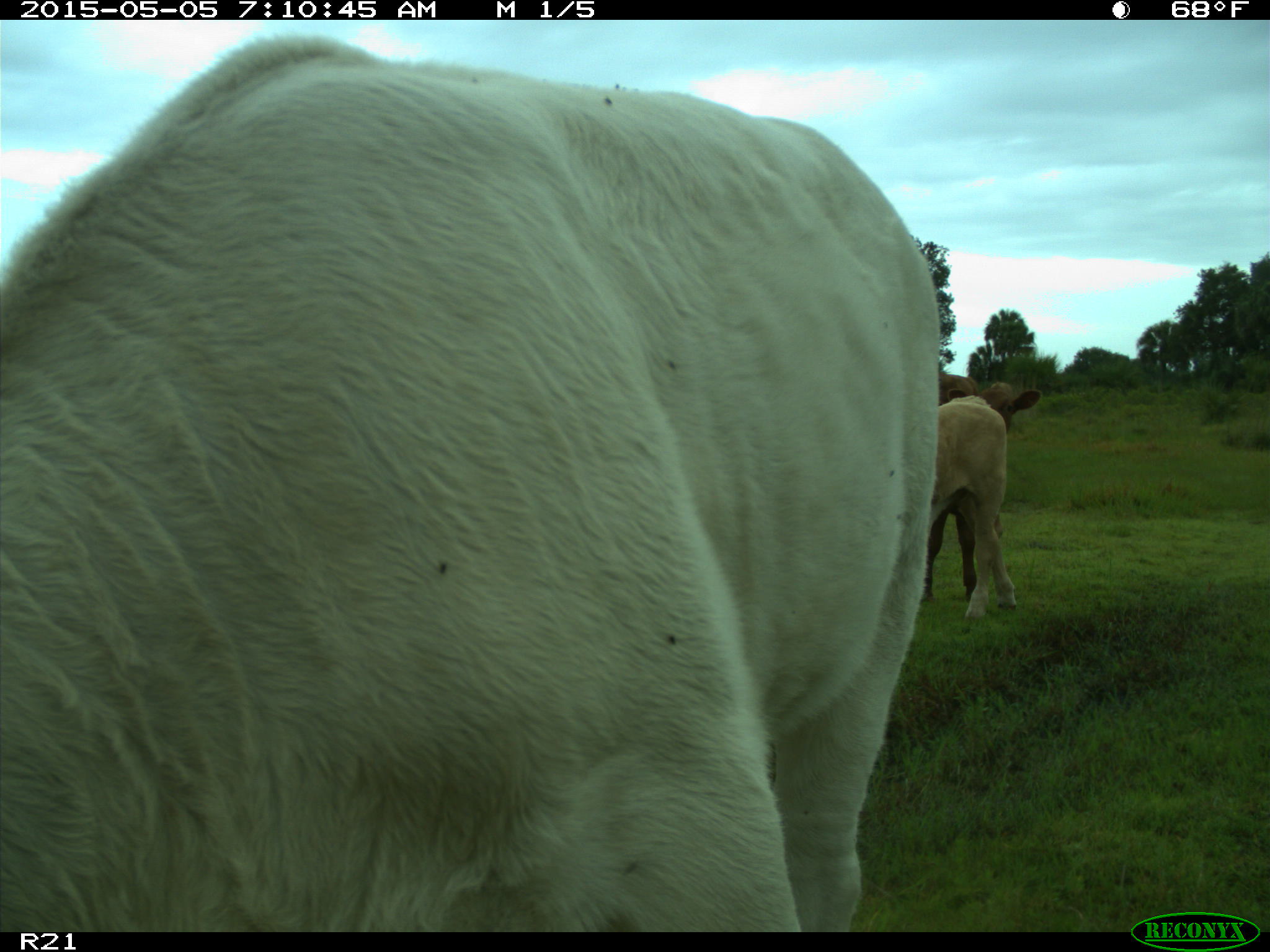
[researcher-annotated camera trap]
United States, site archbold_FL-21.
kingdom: Animalia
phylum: Chordata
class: Mammalia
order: Artiodactyla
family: Bovidae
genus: Bos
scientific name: Bos taurus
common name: domestic cow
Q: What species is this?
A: Bos taurus (domestic cow).